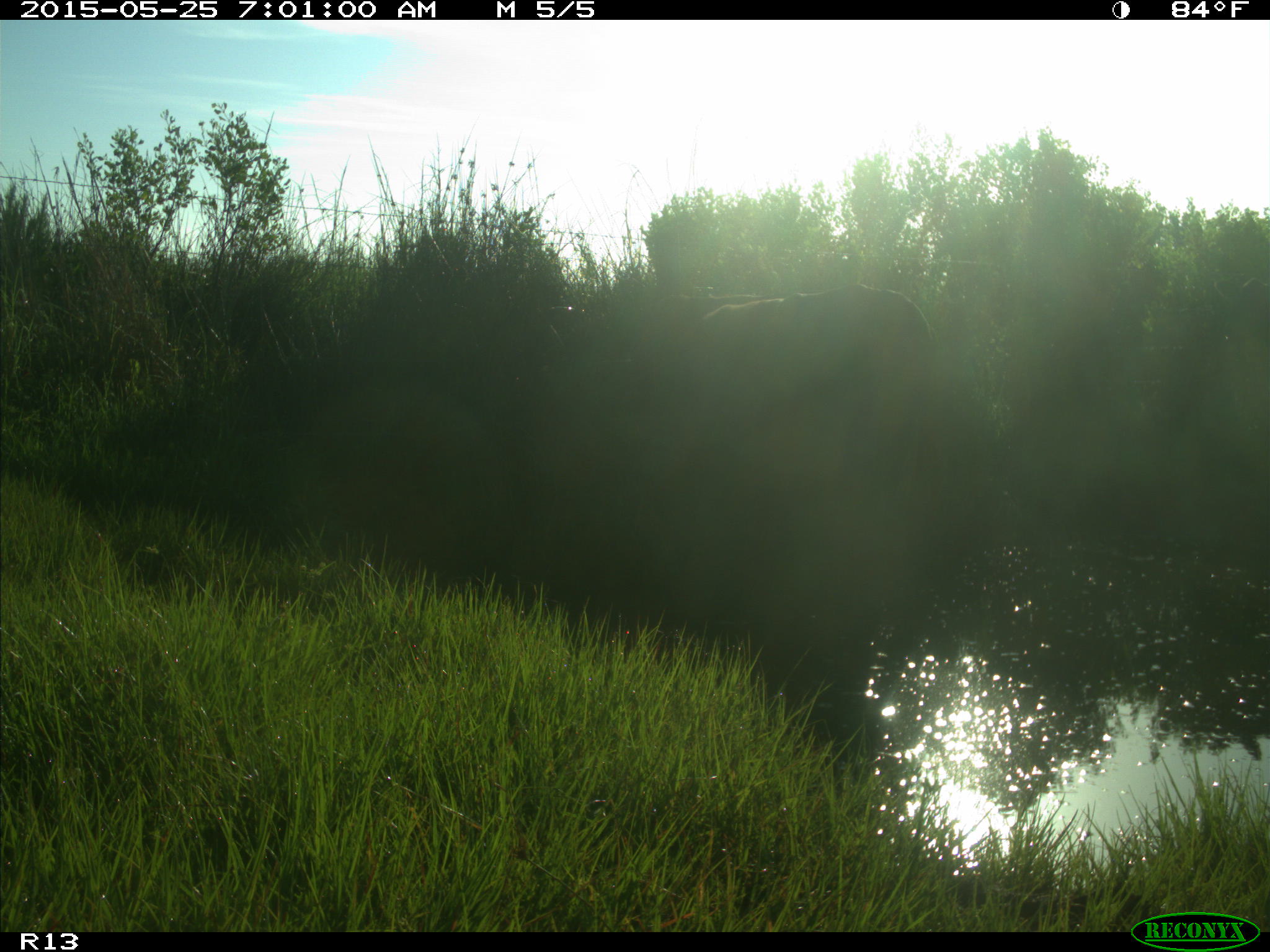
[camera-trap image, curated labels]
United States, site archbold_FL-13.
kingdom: Animalia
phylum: Chordata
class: Mammalia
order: Artiodactyla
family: Bovidae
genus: Bos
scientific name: Bos taurus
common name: domestic cow